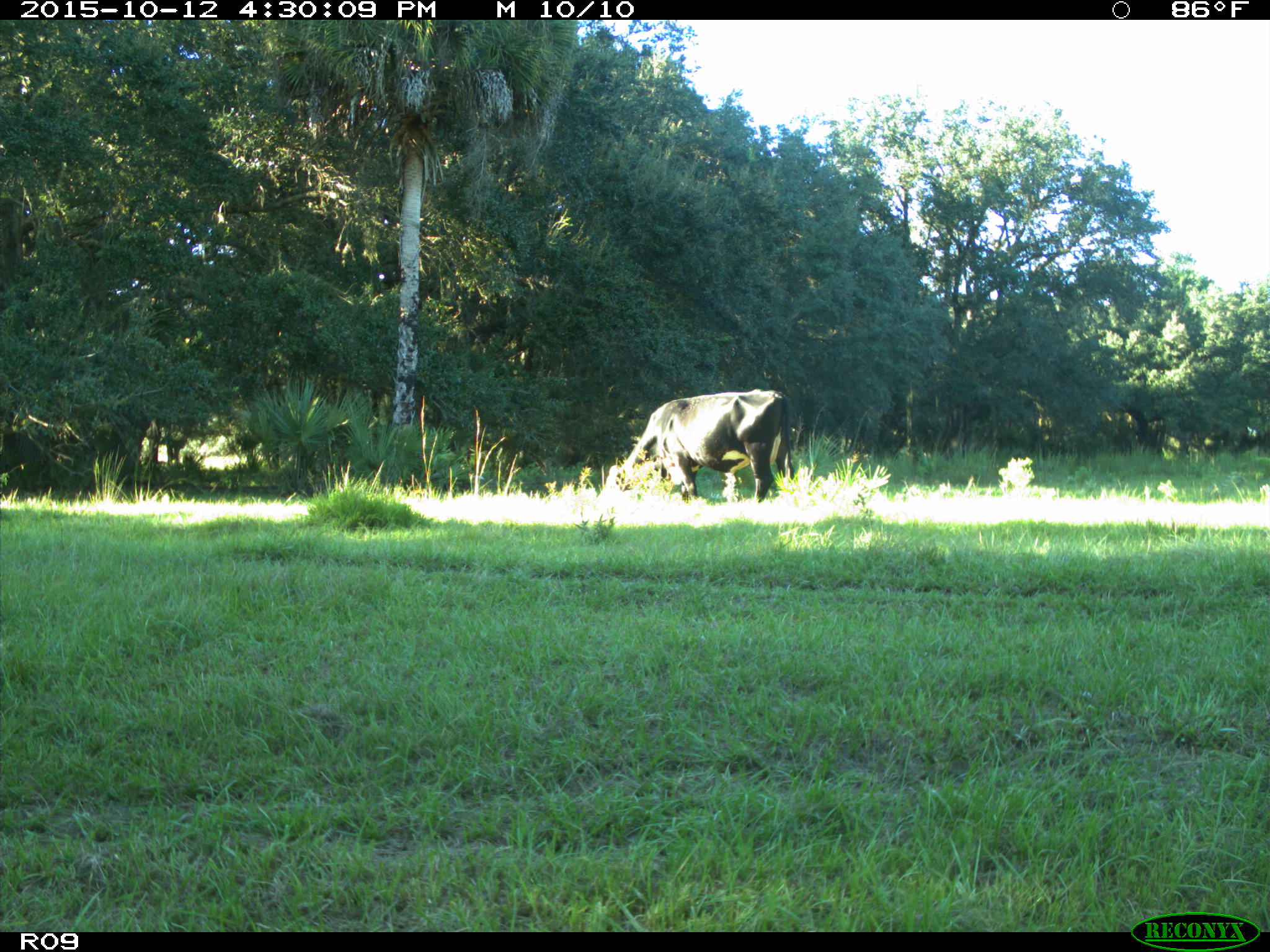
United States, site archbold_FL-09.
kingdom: Animalia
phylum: Chordata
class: Mammalia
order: Artiodactyla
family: Bovidae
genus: Bos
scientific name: Bos taurus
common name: domestic cow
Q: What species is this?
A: Bos taurus (domestic cow).